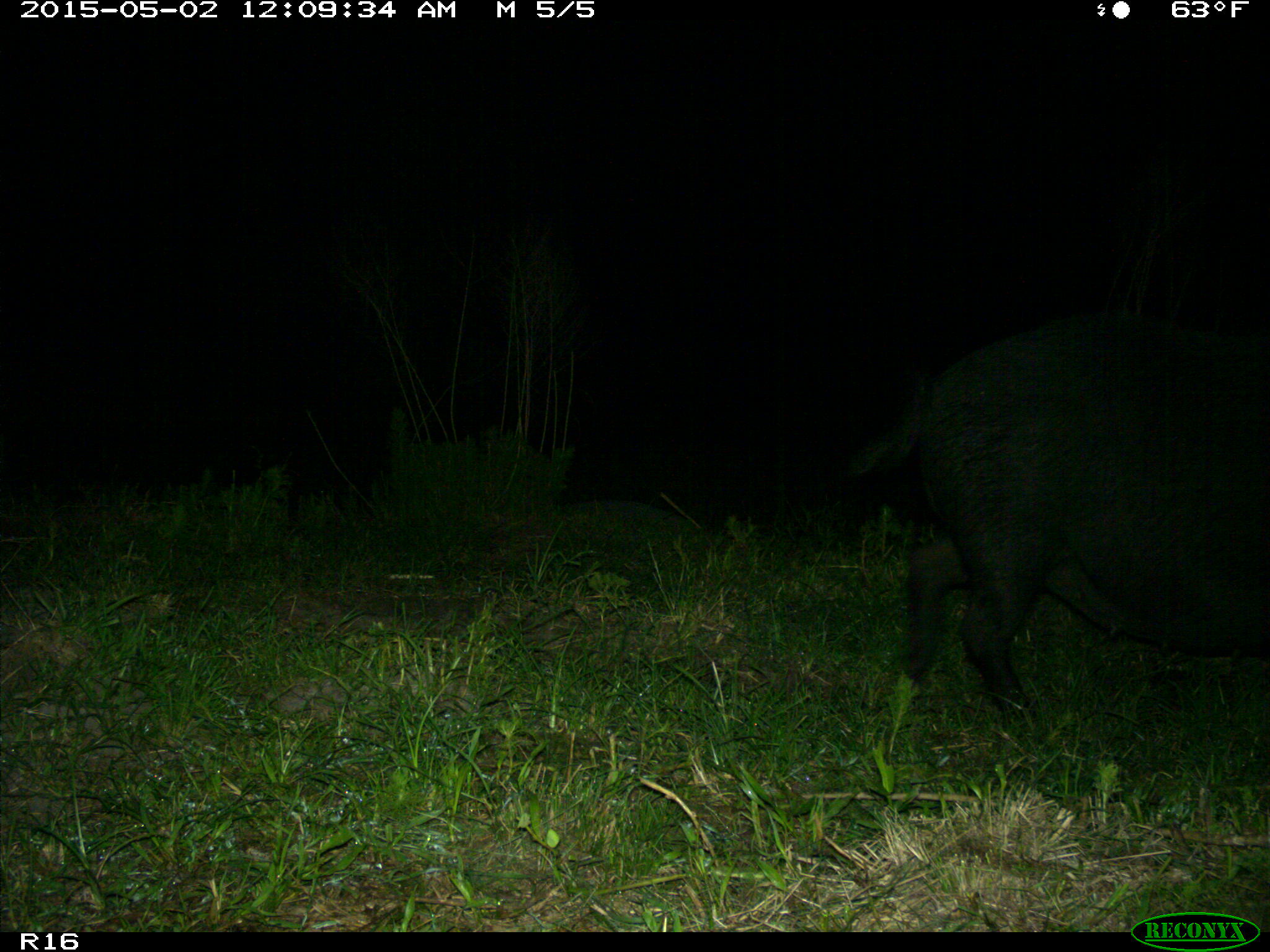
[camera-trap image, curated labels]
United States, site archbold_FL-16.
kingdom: Animalia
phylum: Chordata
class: Mammalia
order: Artiodactyla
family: Suidae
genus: Sus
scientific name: Sus scrofa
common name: wild boar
Sus scrofa (wild boar).